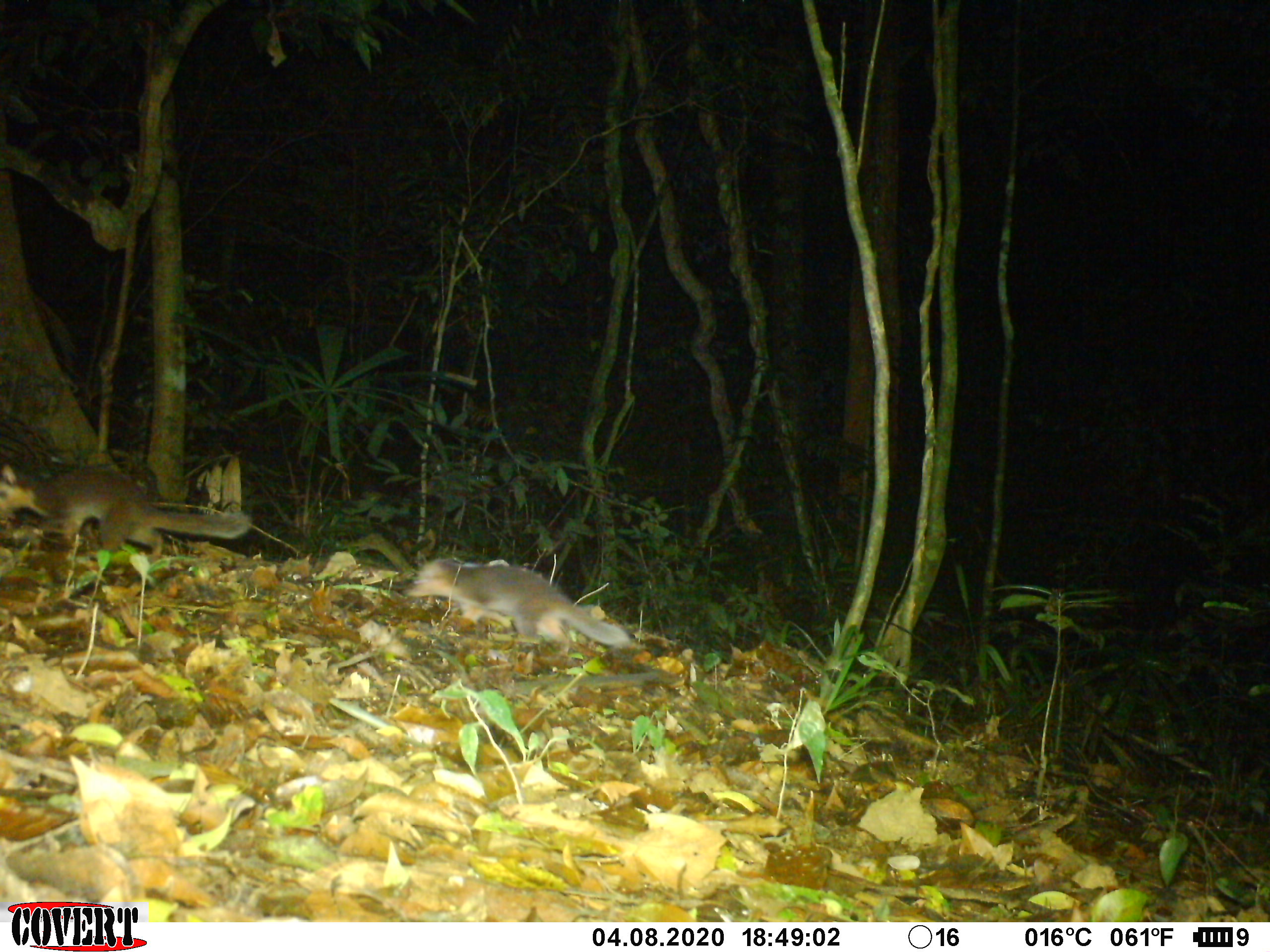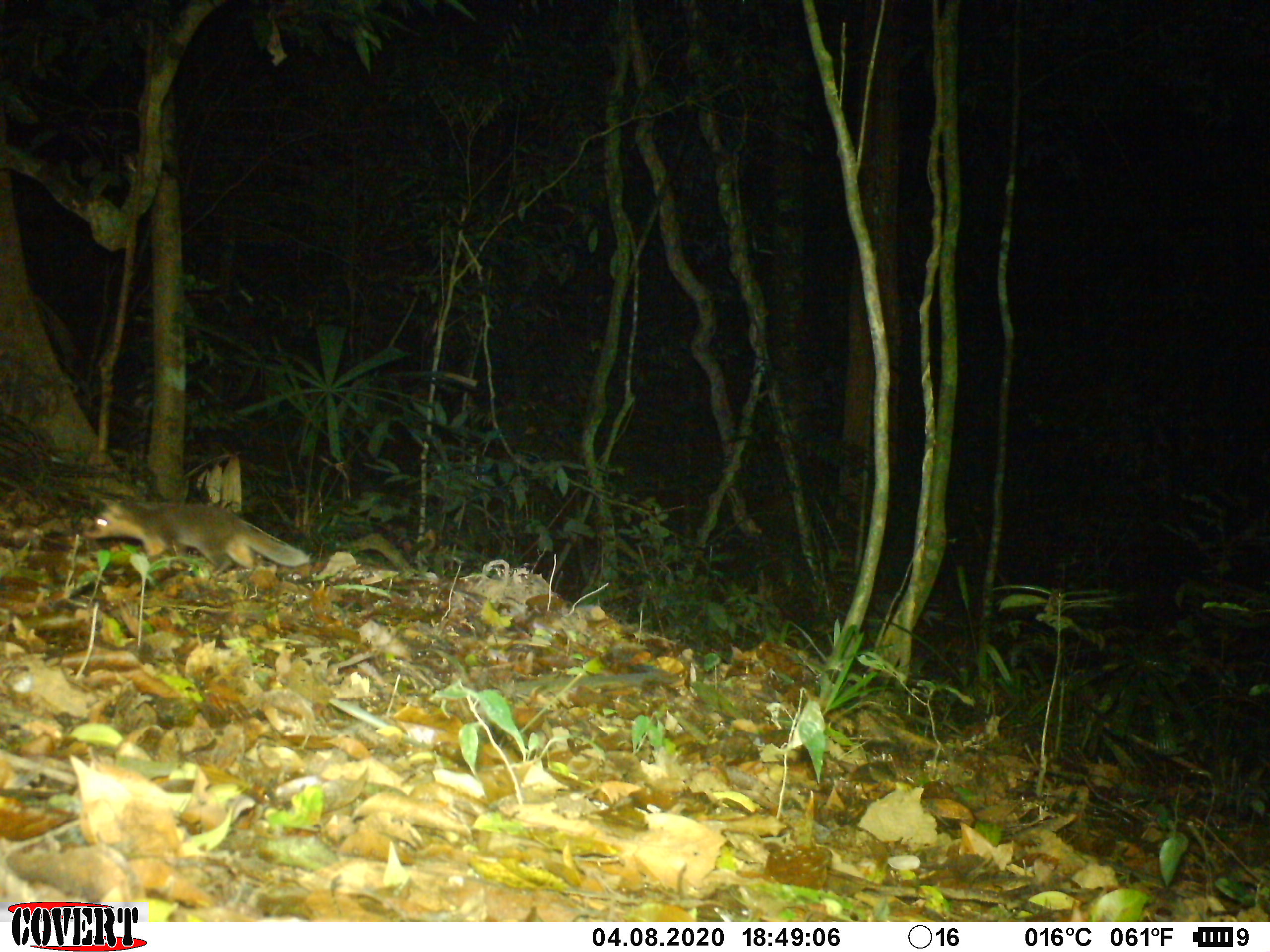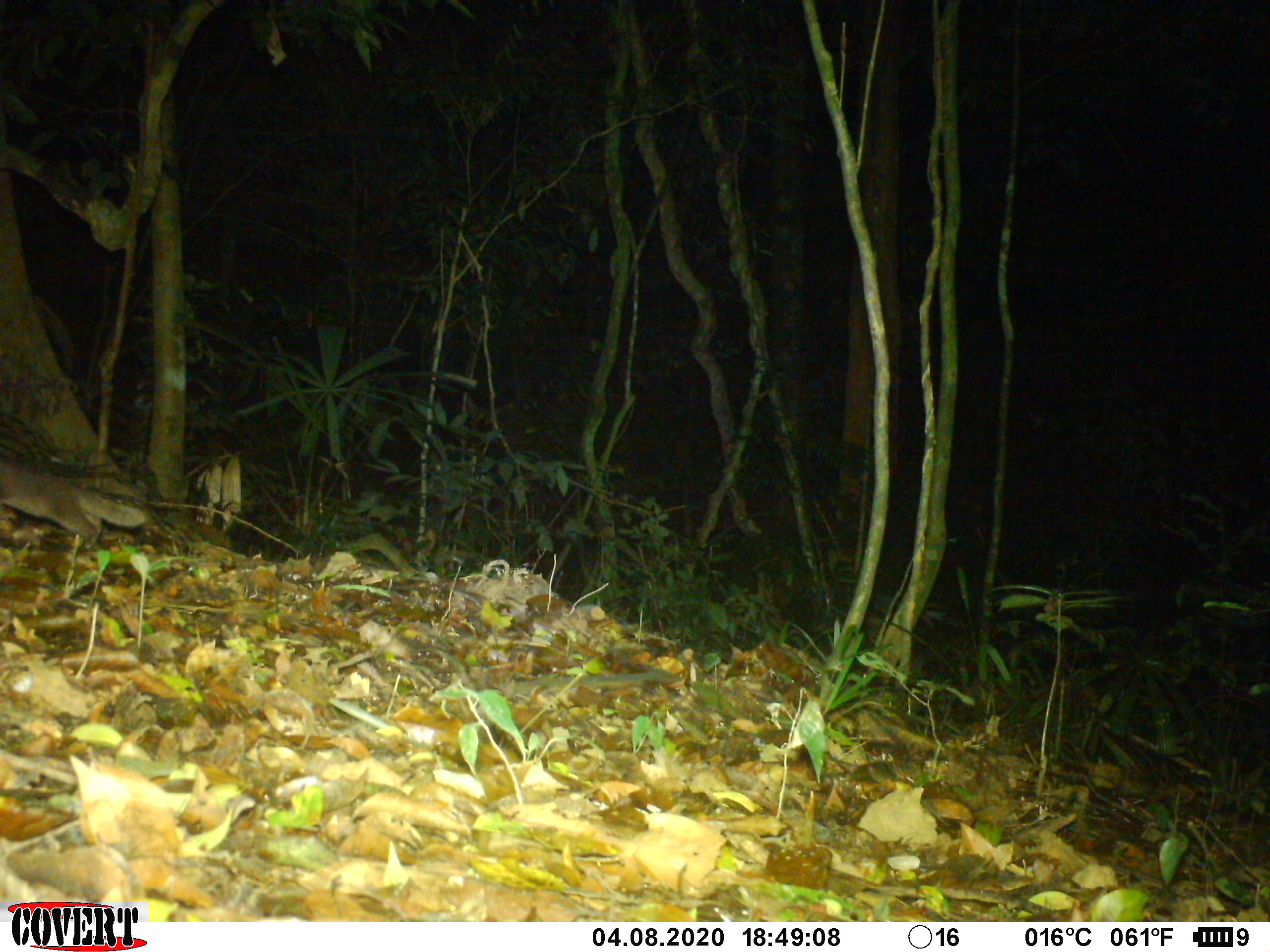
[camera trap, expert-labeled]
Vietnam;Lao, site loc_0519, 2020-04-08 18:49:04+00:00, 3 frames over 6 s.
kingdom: Animalia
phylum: Chordata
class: Mammalia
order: Carnivora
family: Mustelidae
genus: Melogale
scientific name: Melogale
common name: ferret badger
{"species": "ferret badger (Melogale)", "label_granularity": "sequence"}